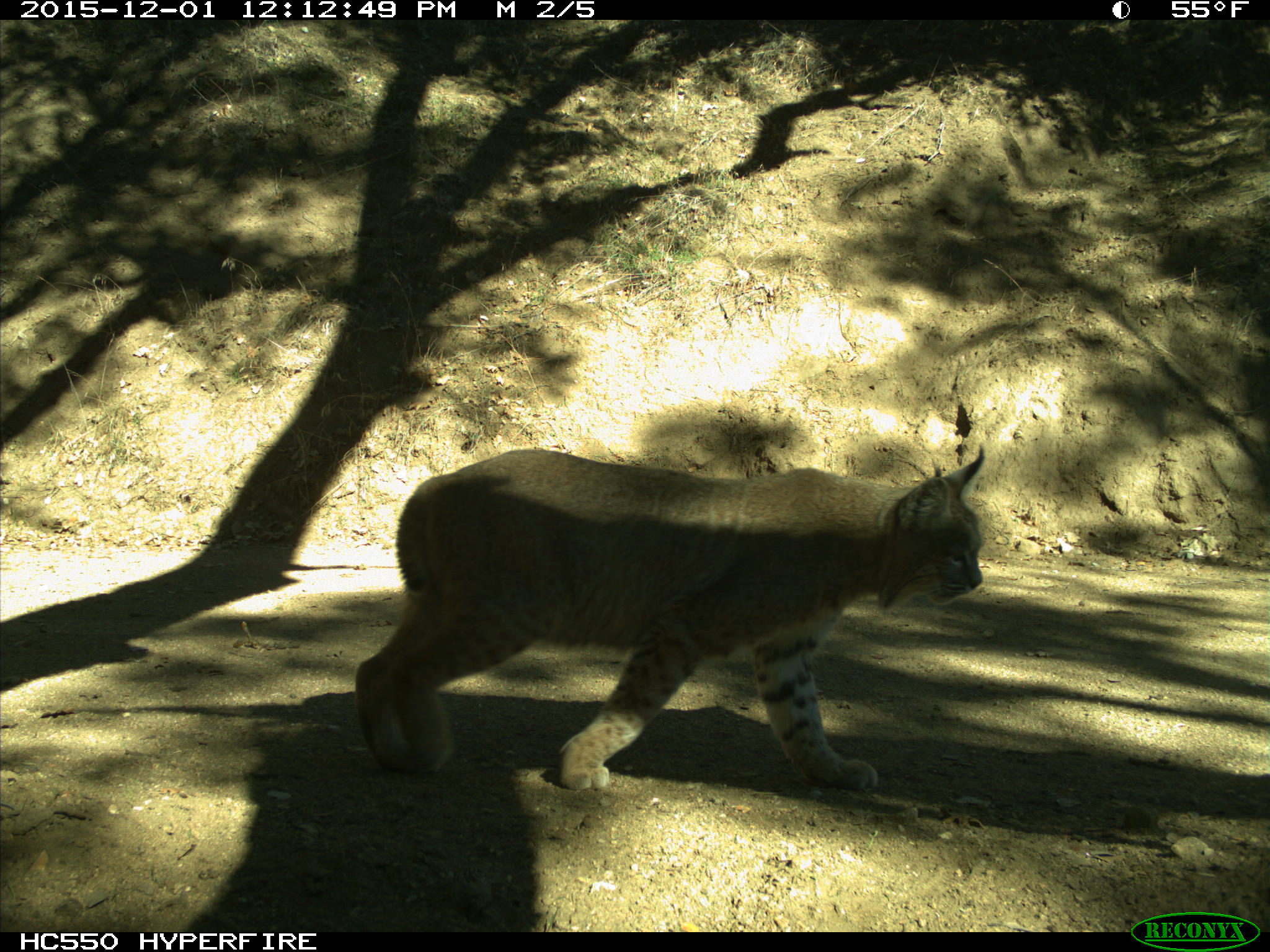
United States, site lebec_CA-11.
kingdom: Animalia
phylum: Chordata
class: Mammalia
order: Carnivora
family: Felidae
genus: Lynx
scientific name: Lynx rufus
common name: bobcat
Lynx rufus (bobcat).